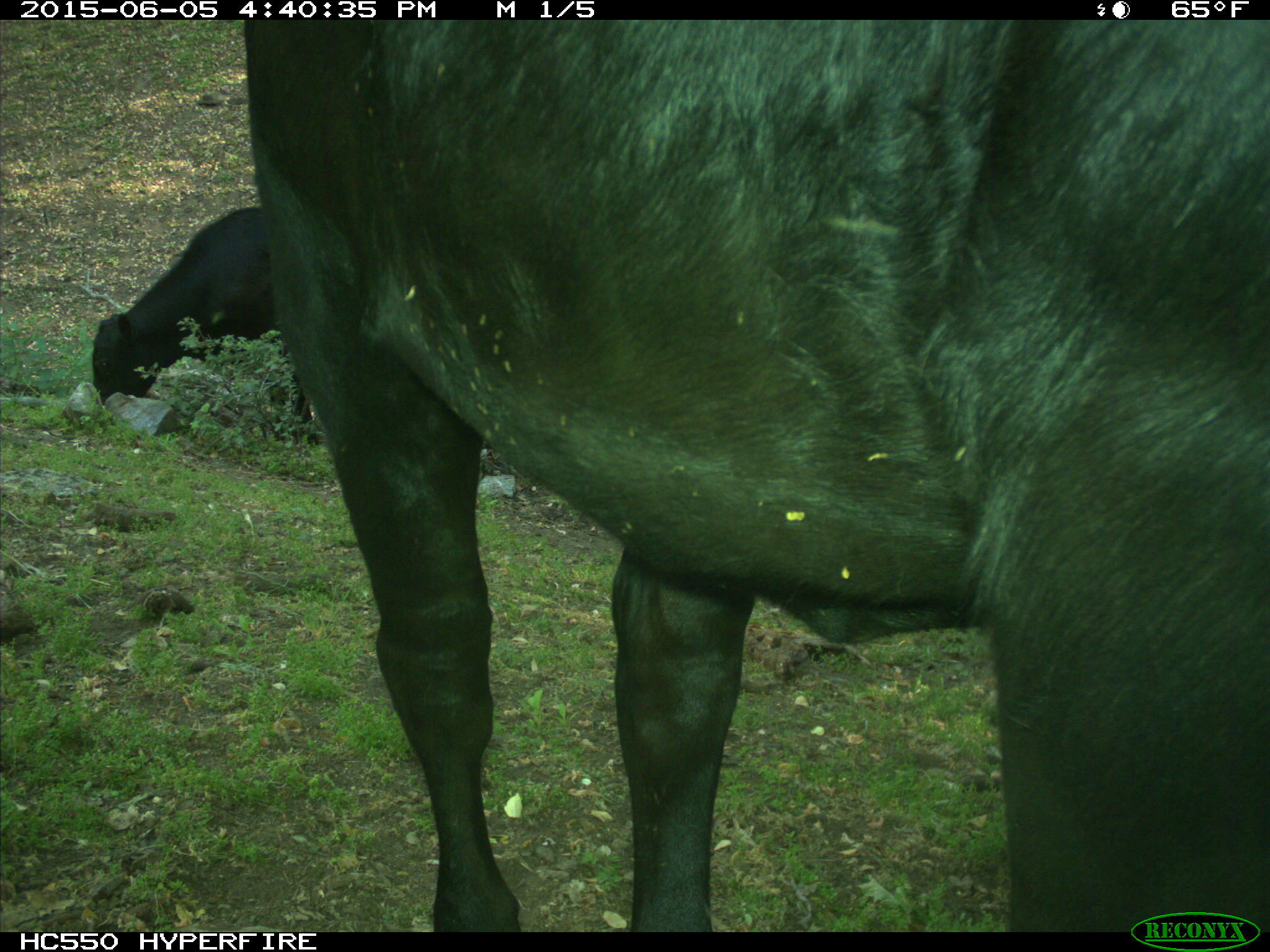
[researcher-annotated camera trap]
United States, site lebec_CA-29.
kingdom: Animalia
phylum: Chordata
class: Mammalia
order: Artiodactyla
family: Bovidae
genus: Bos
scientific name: Bos taurus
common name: domestic cow